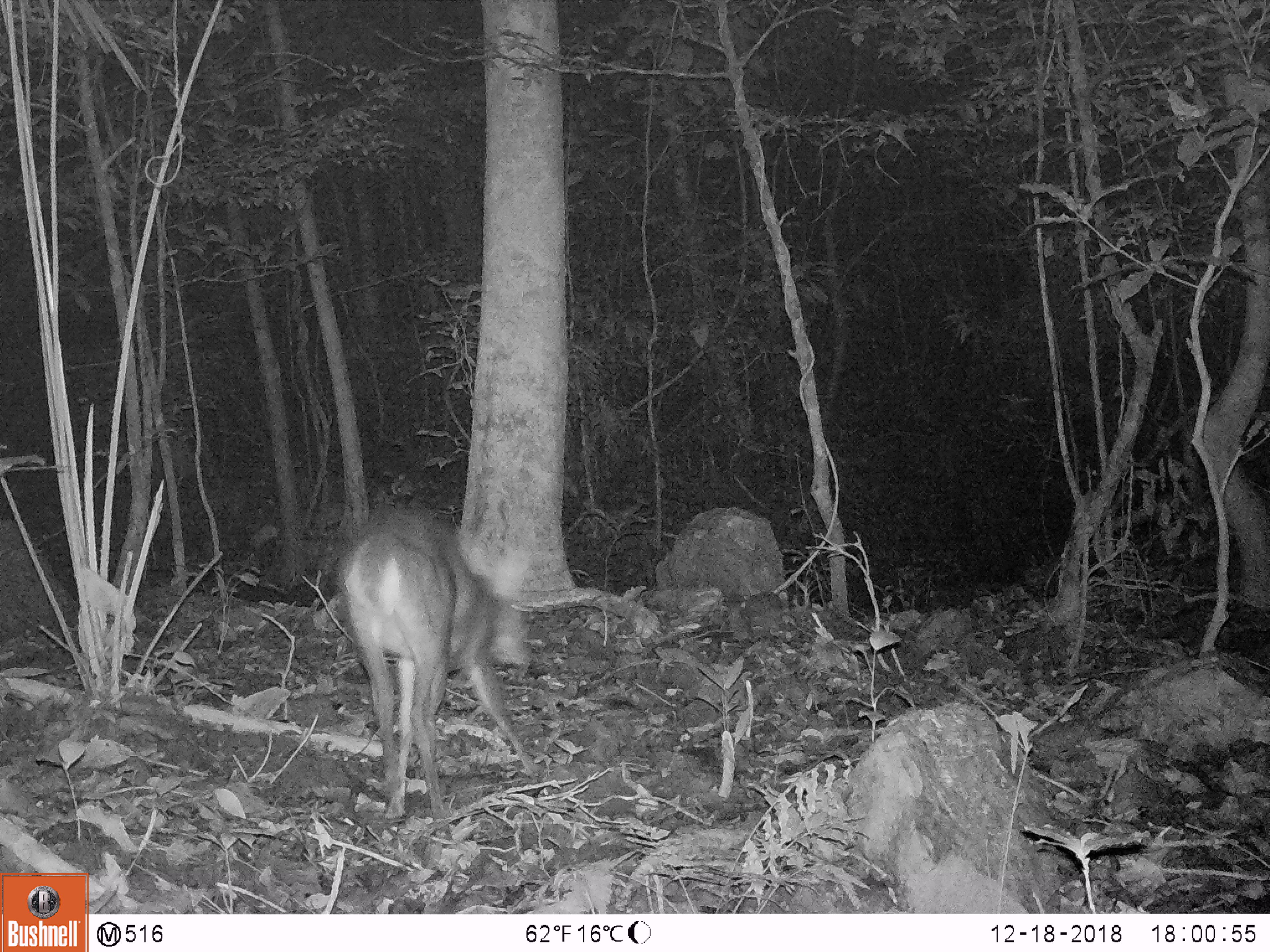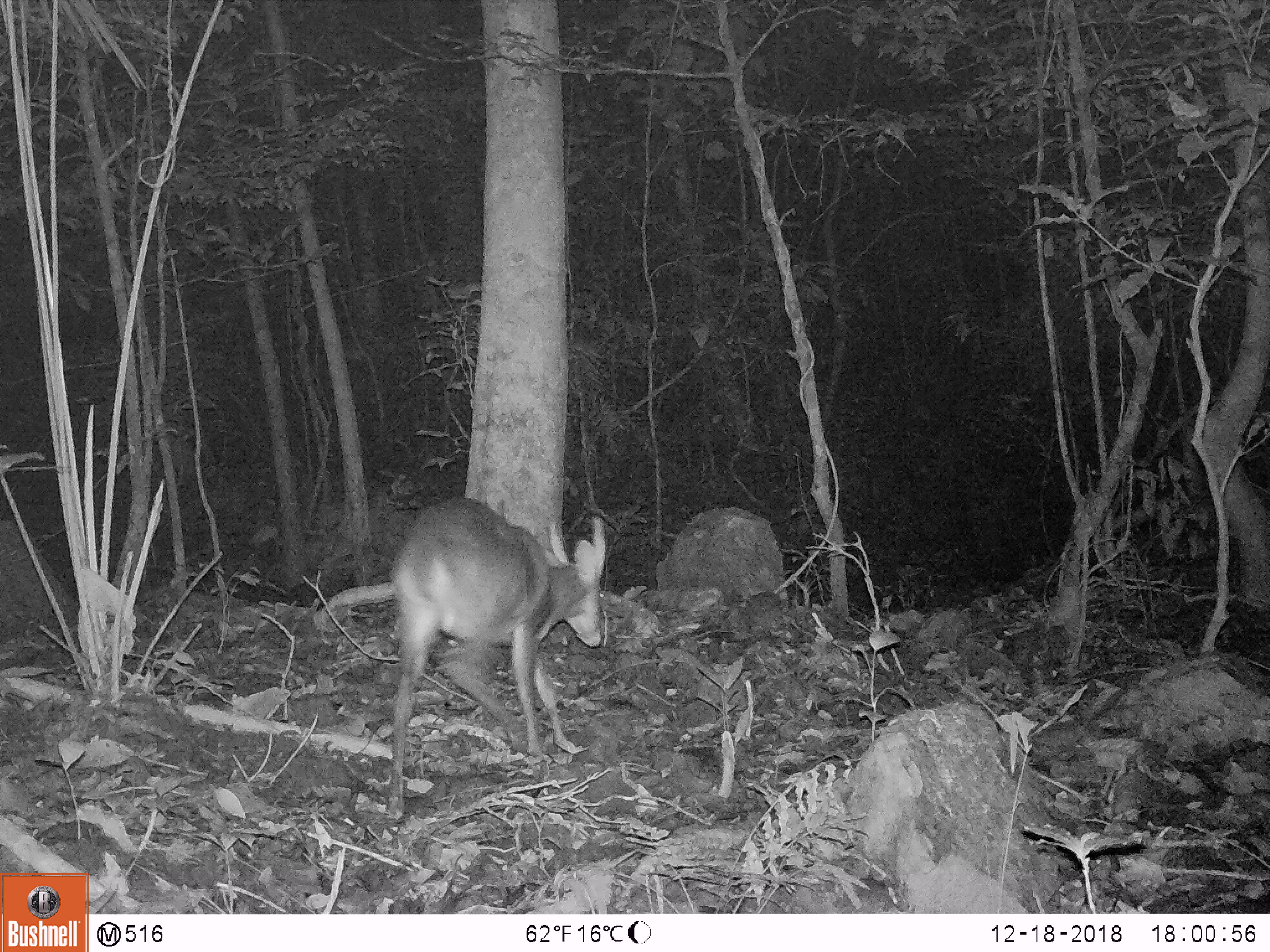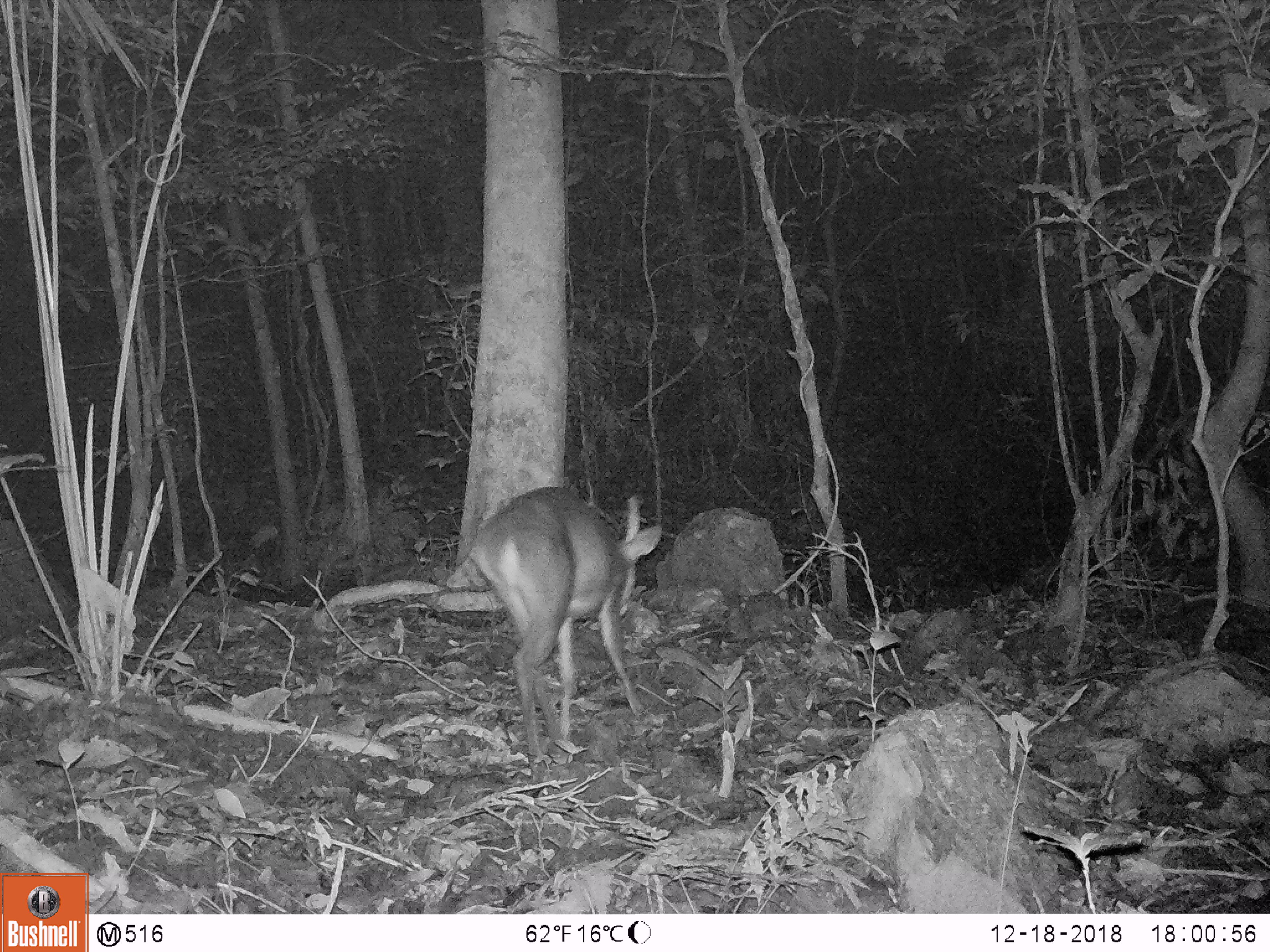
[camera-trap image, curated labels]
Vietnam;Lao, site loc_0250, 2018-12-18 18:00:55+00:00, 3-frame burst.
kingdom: Animalia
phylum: Chordata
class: Mammalia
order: Artiodactyla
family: Cervidae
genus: Muntiacus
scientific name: Muntiacus vuquangensis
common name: large-antlered muntjac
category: large antlered muntjac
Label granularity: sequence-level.